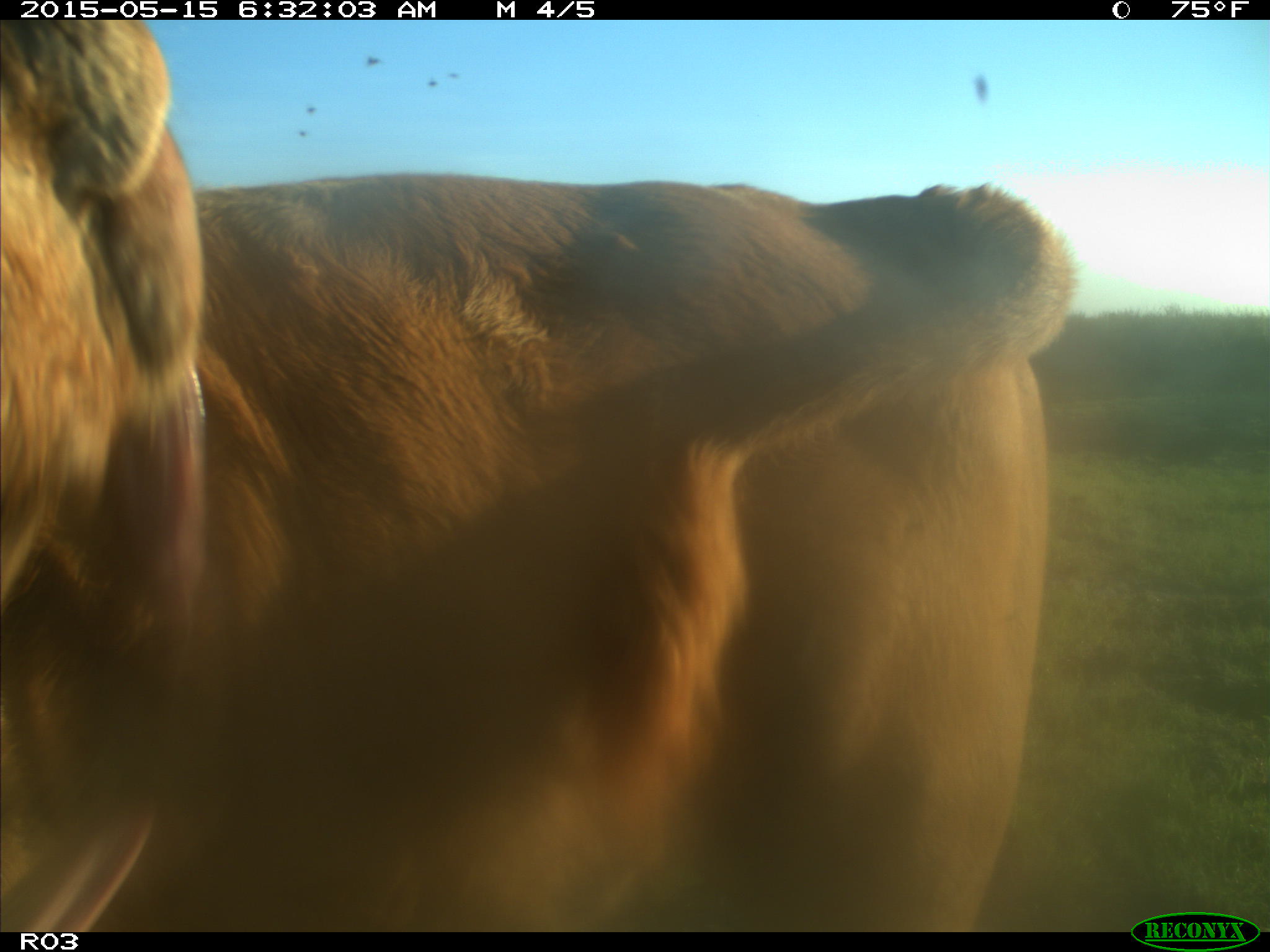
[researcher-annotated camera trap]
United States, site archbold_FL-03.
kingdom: Animalia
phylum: Chordata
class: Mammalia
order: Artiodactyla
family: Bovidae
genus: Bos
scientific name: Bos taurus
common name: domestic cow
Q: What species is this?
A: Bos taurus (domestic cow).